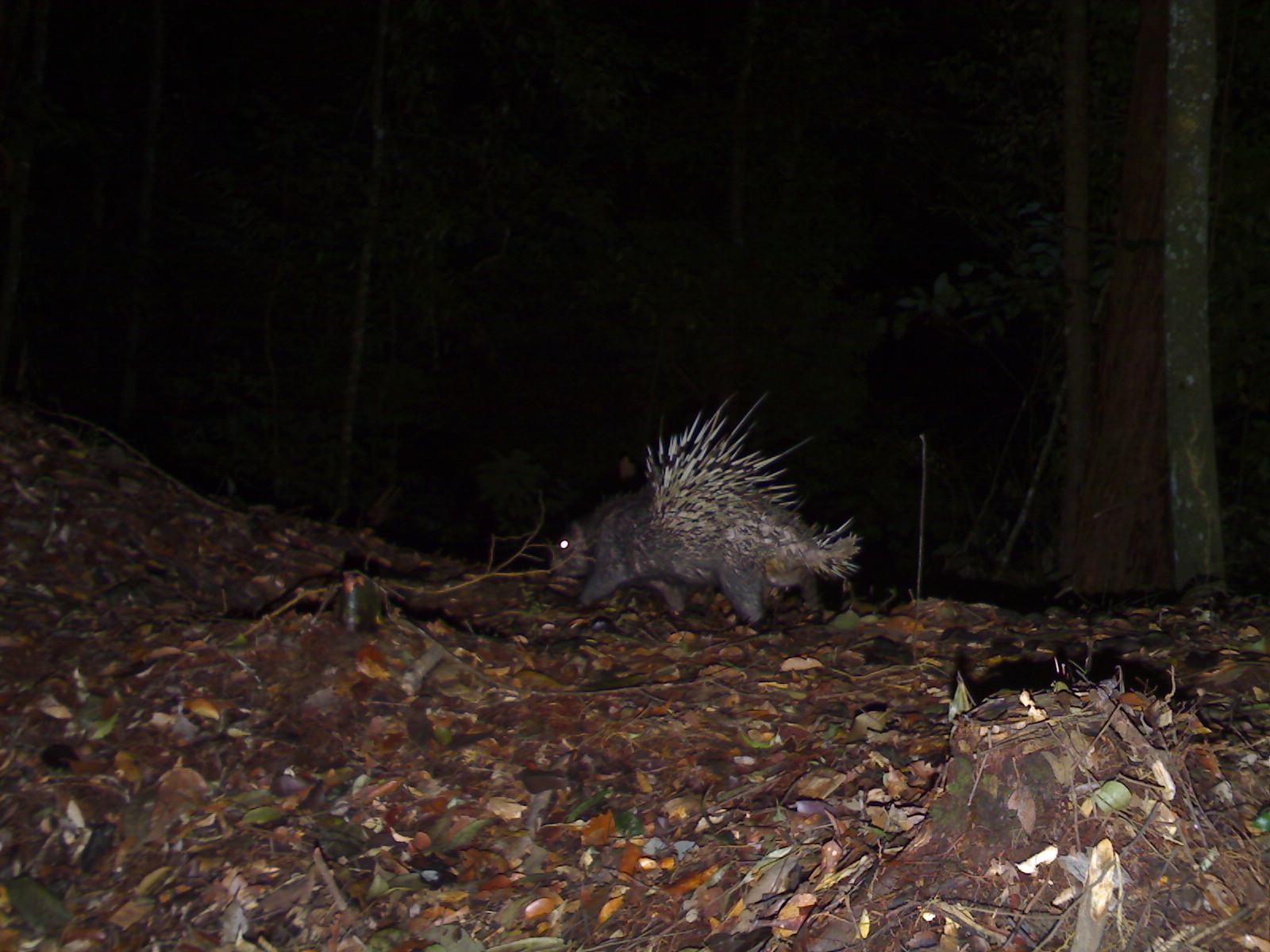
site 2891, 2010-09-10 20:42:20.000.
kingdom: Animalia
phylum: Chordata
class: Mammalia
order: Rodentia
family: Hystricidae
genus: Hystrix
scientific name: Hystrix brachyura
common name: east asian porcupine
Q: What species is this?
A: Hystrix brachyura (east asian porcupine).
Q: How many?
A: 1.